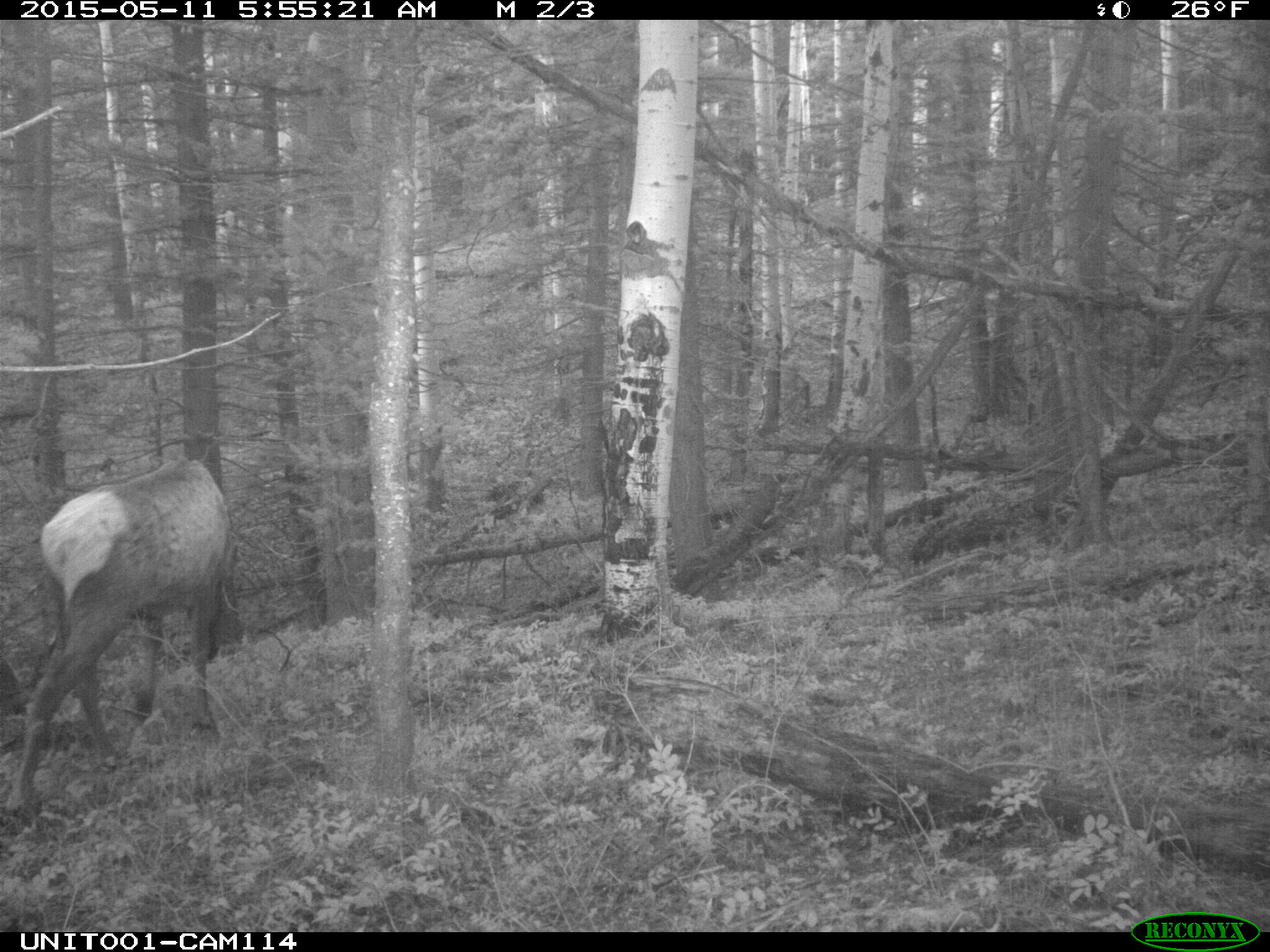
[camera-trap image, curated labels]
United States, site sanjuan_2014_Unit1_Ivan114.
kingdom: Animalia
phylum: Chordata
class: Mammalia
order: Artiodactyla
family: Cervidae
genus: Cervus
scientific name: Cervus elaphus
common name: red deer